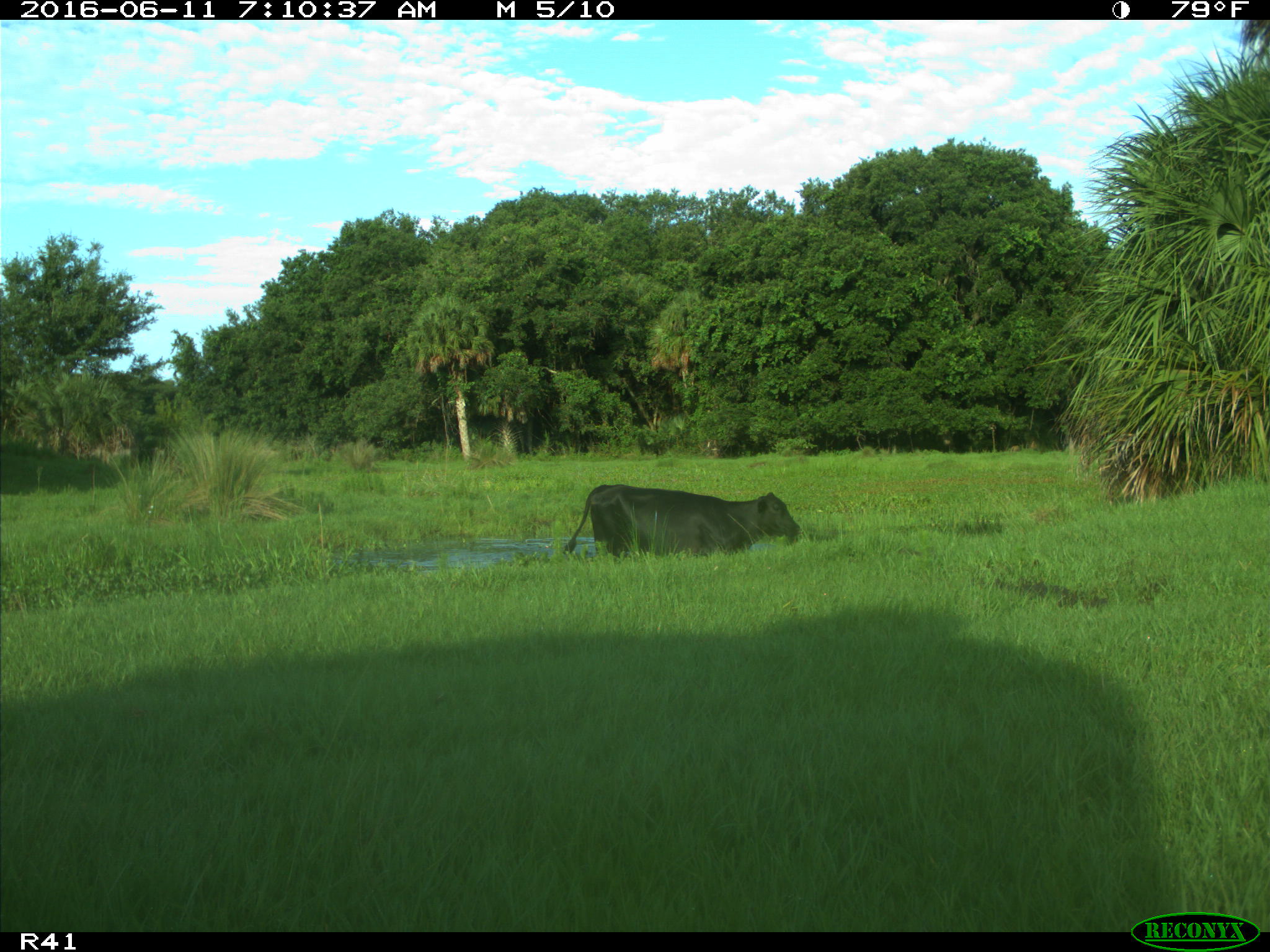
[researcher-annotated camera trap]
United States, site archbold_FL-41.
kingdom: Animalia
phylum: Chordata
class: Mammalia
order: Artiodactyla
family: Bovidae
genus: Bos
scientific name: Bos taurus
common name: domestic cow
Bos taurus (domestic cow).